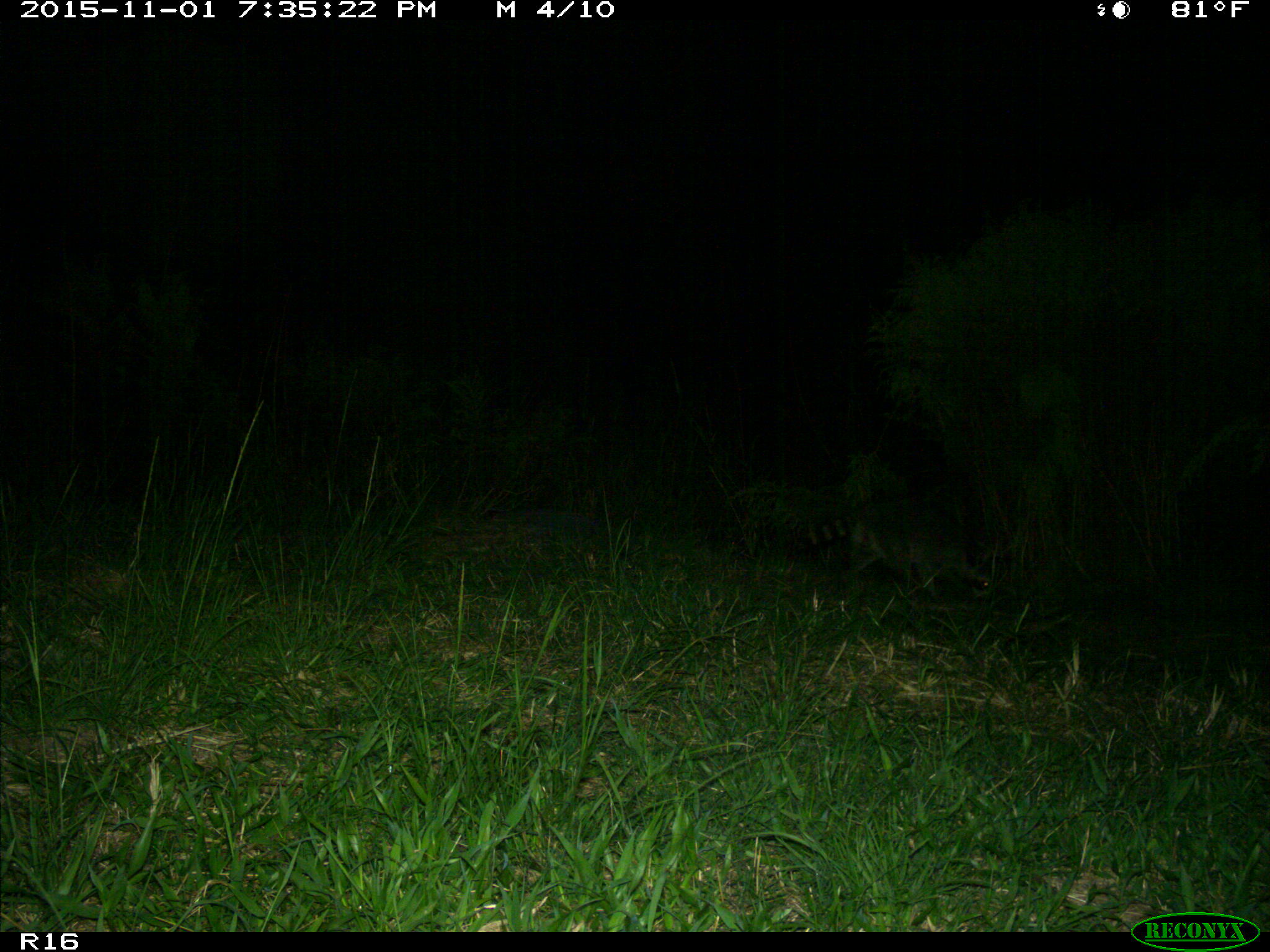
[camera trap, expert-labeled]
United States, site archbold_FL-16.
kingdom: Animalia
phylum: Chordata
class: Mammalia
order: Carnivora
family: Procyonidae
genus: Procyon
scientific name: Procyon lotor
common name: common raccoon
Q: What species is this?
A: Procyon lotor (common raccoon).